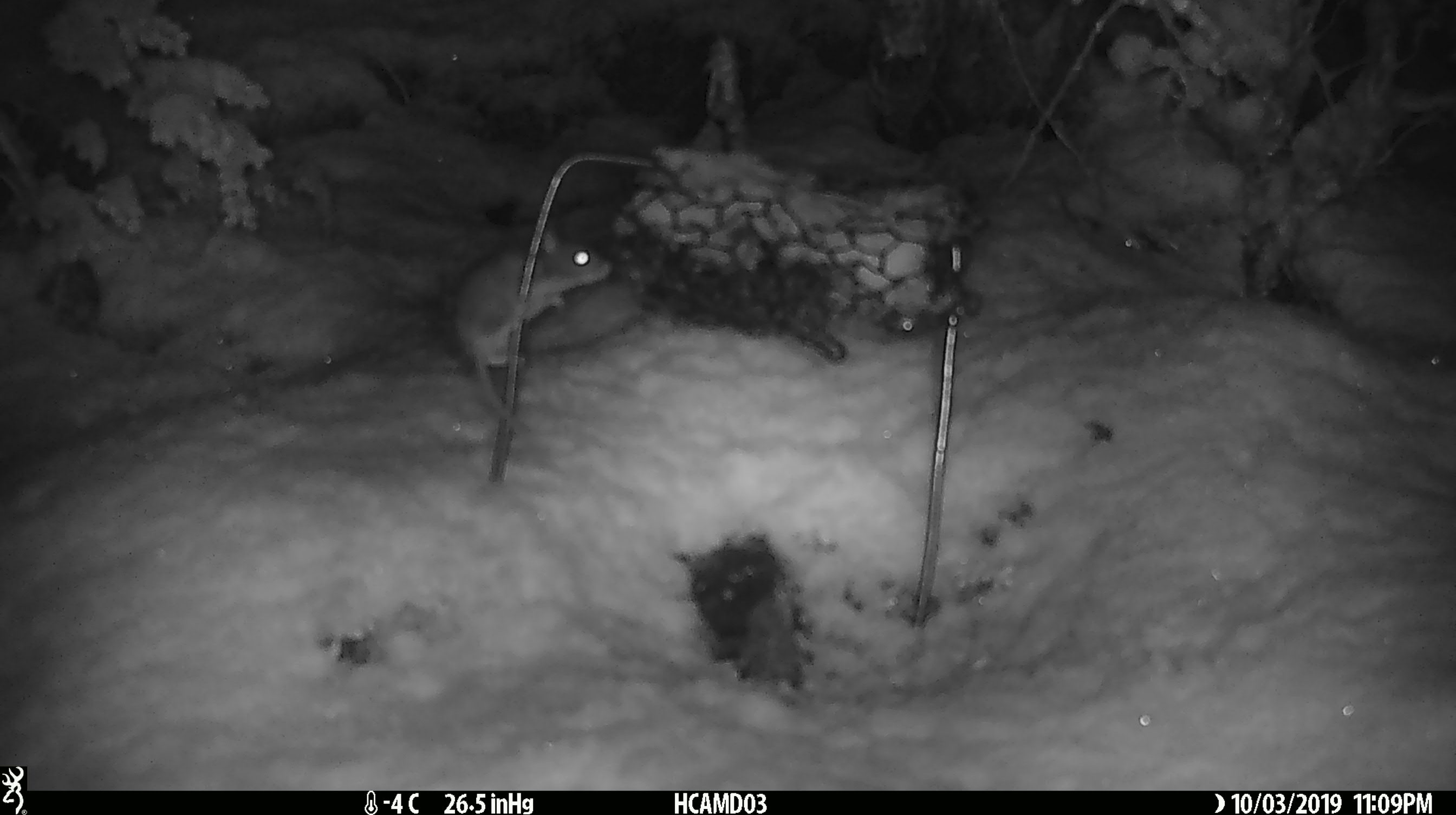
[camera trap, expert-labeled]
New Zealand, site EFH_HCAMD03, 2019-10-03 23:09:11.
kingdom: Animalia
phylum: Chordata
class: Mammalia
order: Rodentia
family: Muridae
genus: Mus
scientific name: Mus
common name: mouse